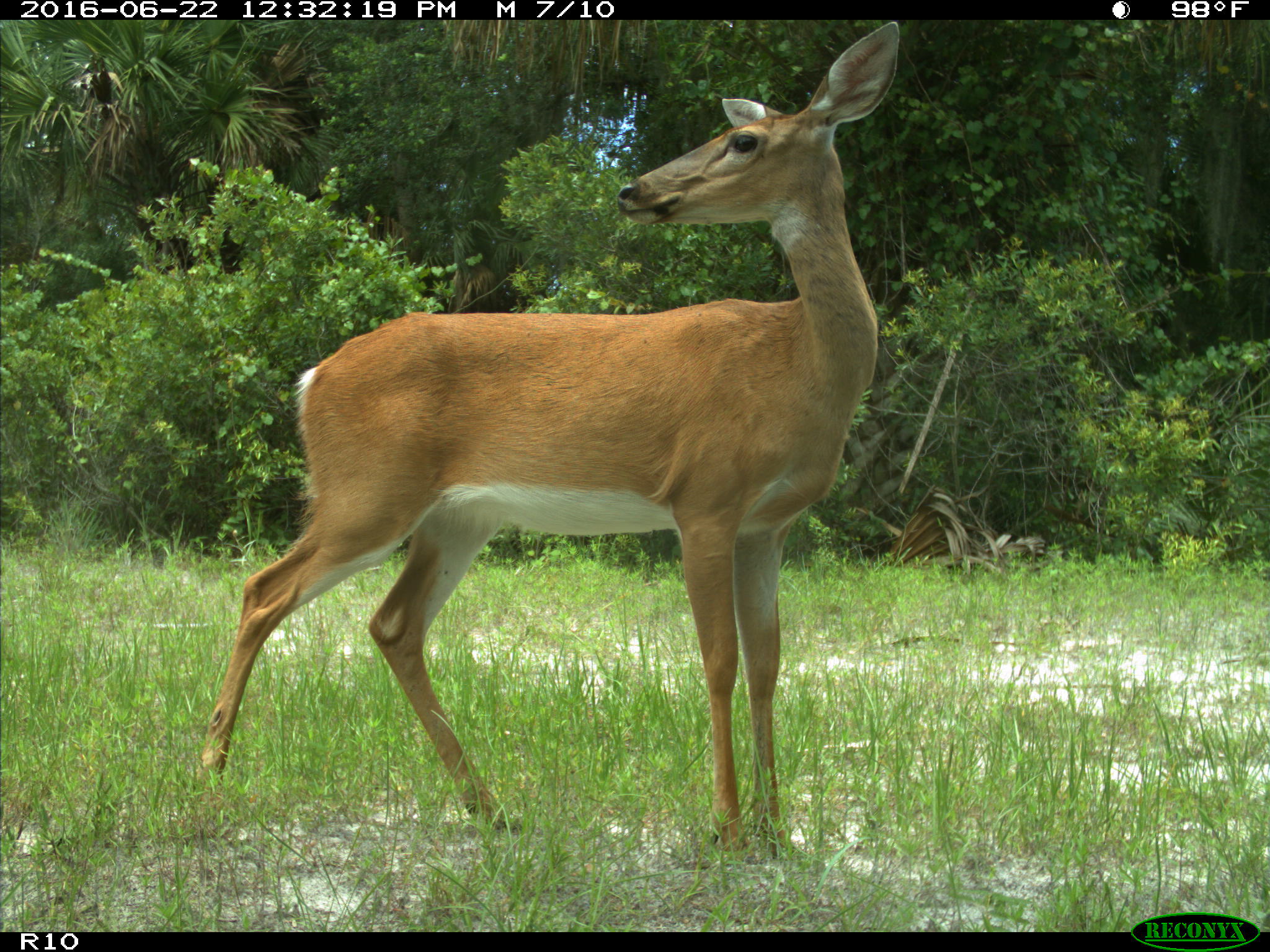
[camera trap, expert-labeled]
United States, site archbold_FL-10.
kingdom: Animalia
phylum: Chordata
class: Mammalia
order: Artiodactyla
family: Cervidae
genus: Odocoileus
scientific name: Odocoileus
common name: deer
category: unidentified deer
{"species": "unidentified deer (deer) (Odocoileus)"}